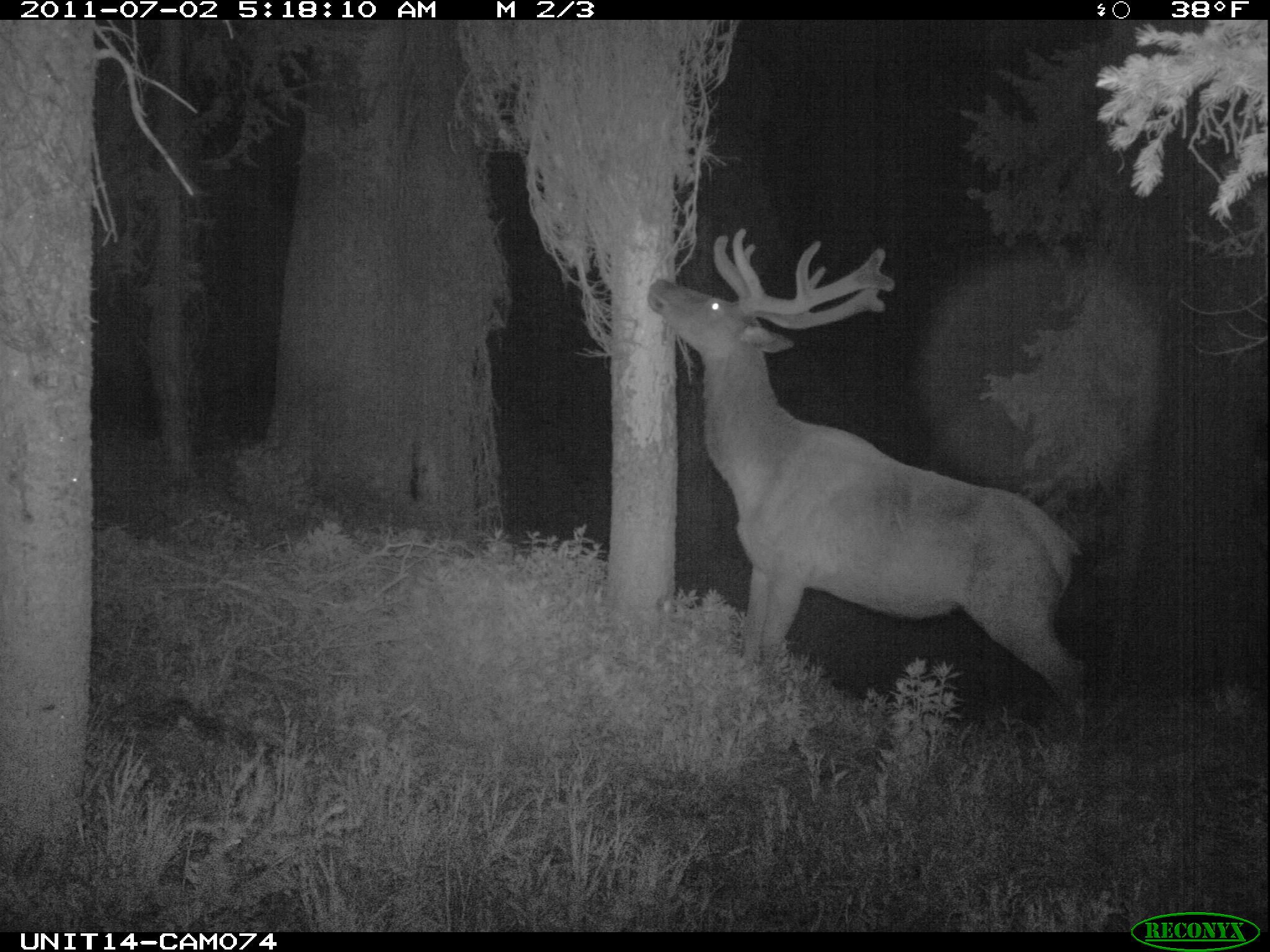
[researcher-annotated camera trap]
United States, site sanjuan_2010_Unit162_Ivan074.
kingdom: Animalia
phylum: Chordata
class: Mammalia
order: Artiodactyla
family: Cervidae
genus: Cervus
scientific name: Cervus elaphus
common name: red deer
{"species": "Cervus elaphus (red deer)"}